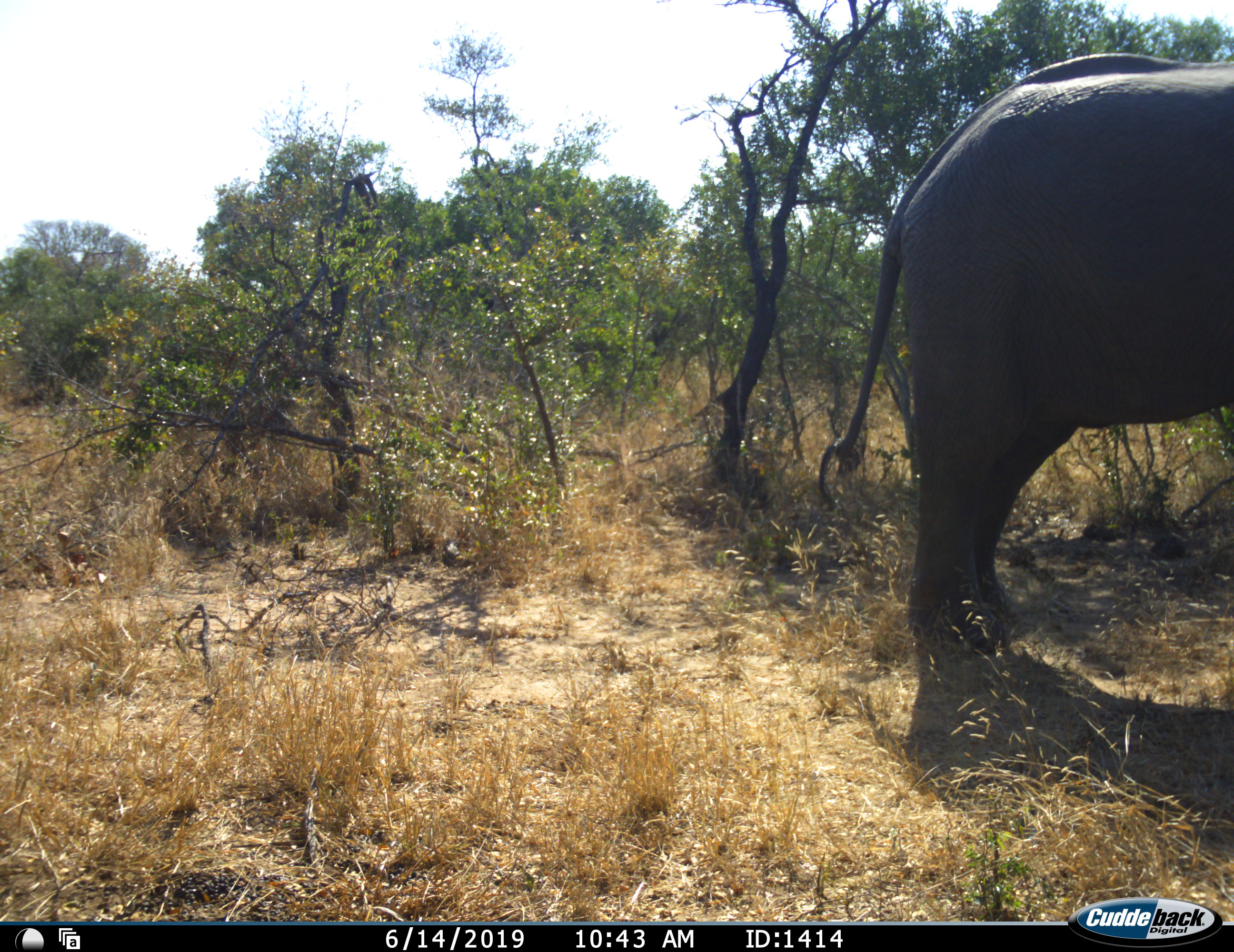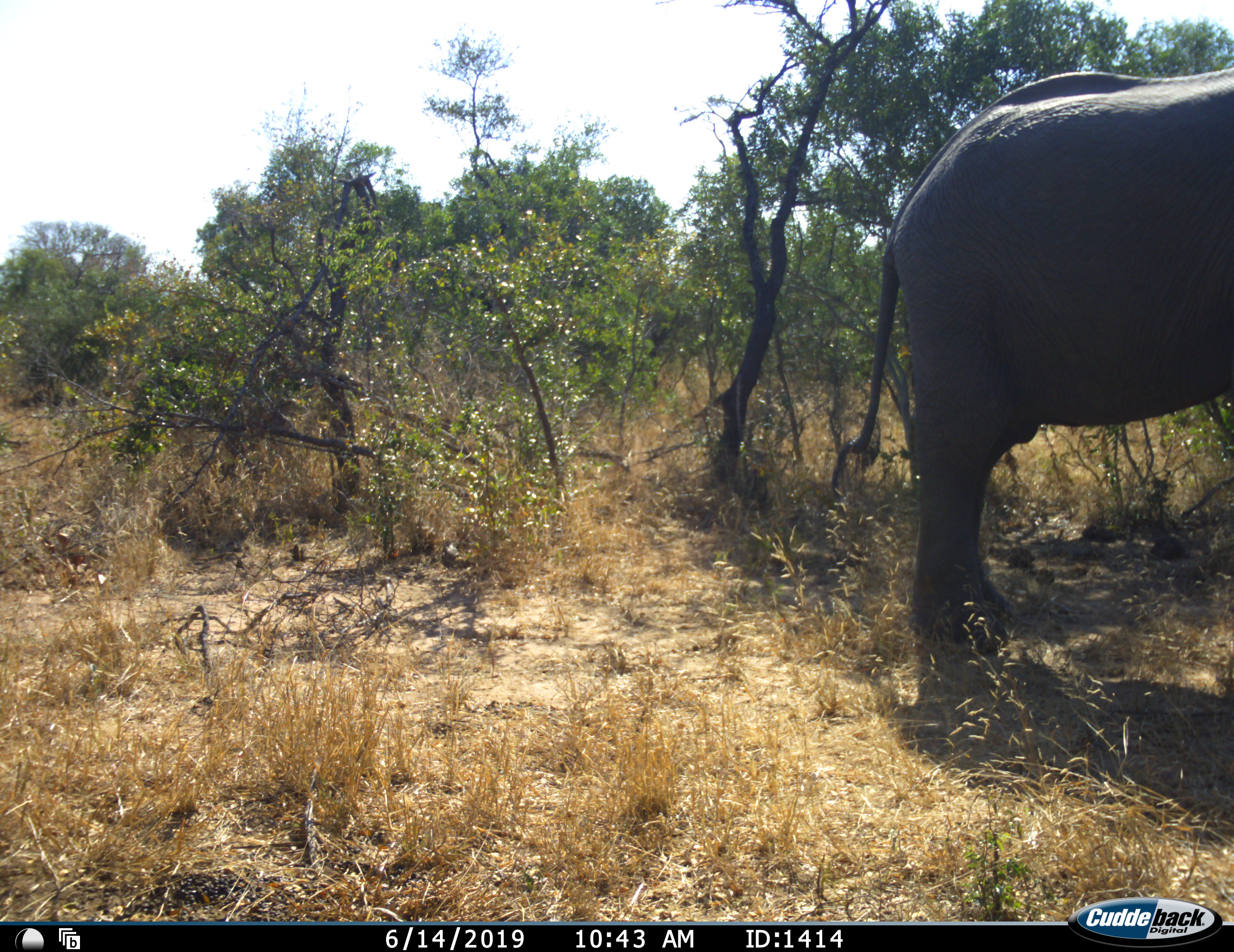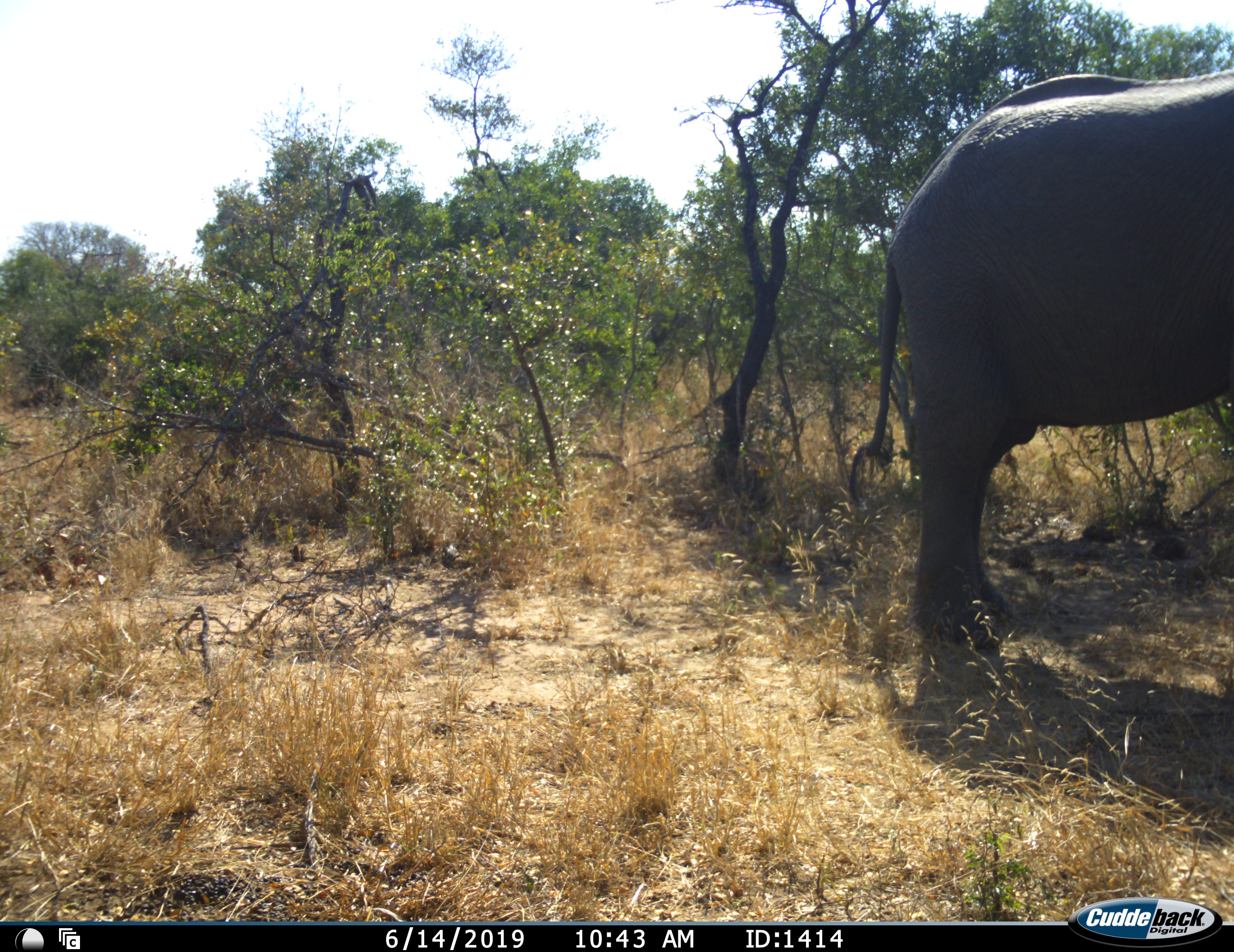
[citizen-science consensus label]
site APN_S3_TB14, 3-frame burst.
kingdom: Animalia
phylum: Chordata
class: Mammalia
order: Proboscidea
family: Elephantidae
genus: Loxodonta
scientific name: Loxodonta africana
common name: african bush elephant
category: elephant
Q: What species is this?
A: Elephant (african bush elephant) (Loxodonta africana).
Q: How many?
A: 1.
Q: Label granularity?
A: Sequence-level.